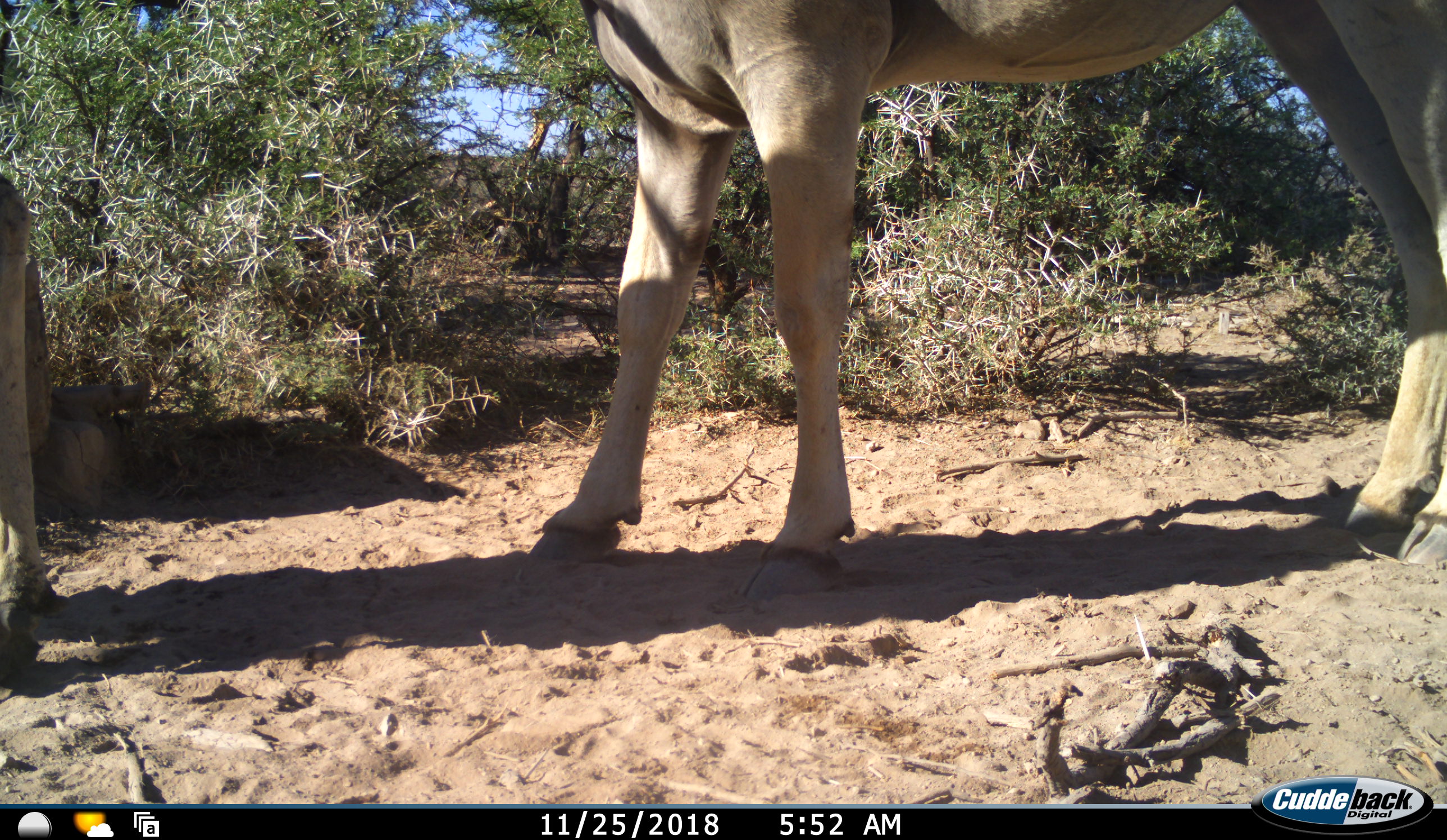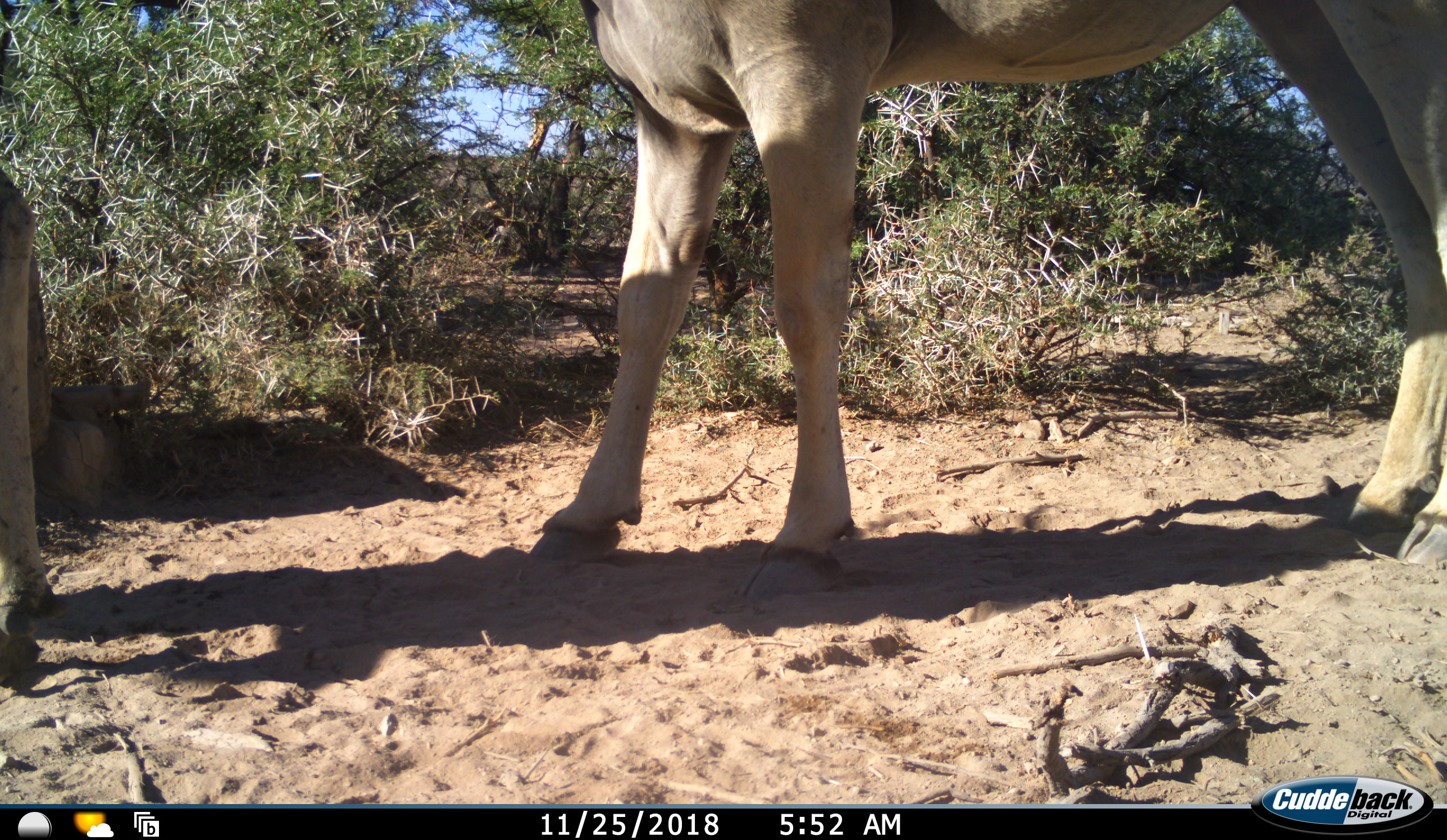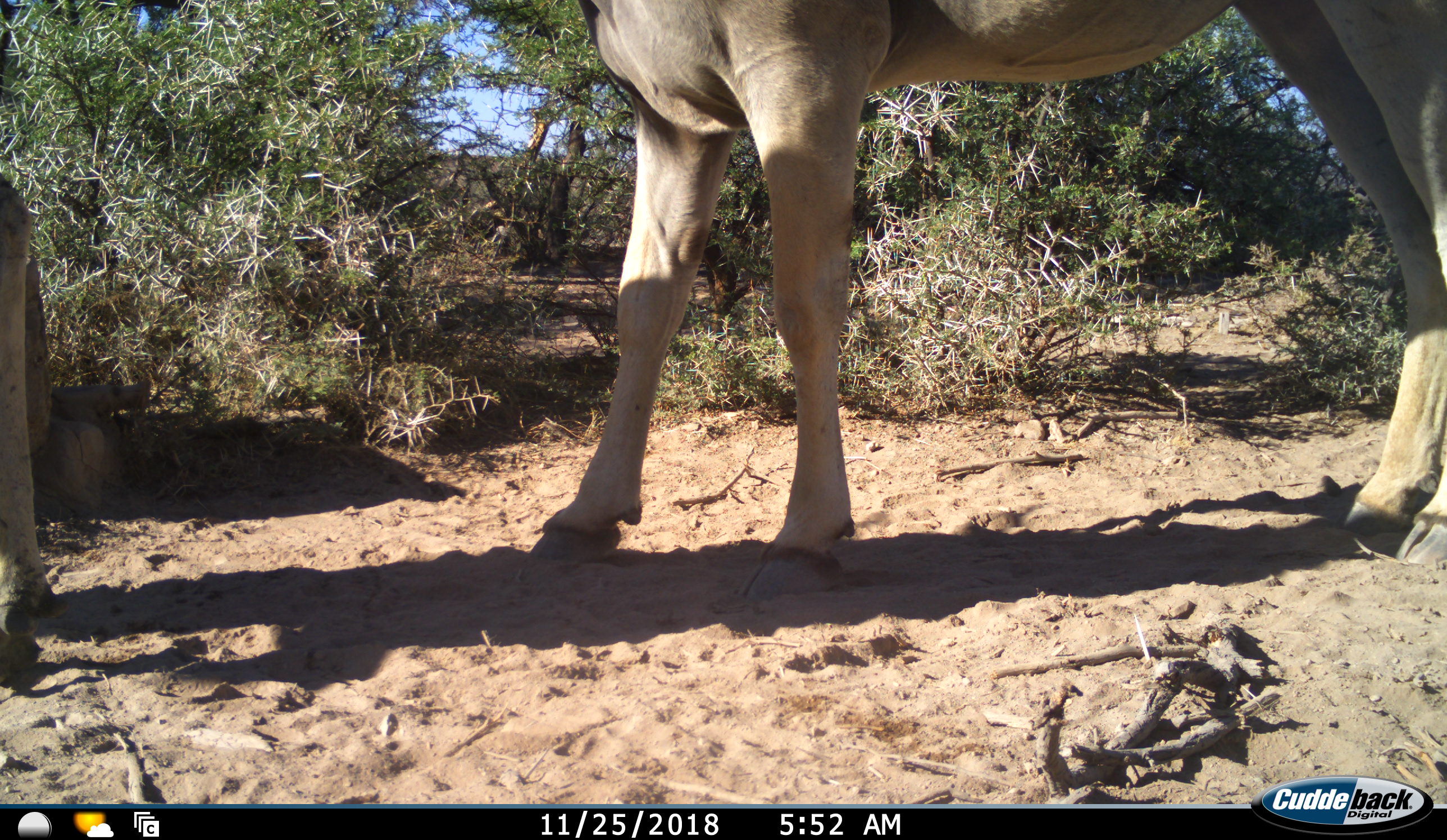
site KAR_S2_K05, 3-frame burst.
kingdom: Animalia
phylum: Chordata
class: Mammalia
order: Artiodactyla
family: Bovidae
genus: Tragelaphus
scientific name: Tragelaphus oryx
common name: eland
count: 2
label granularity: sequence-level